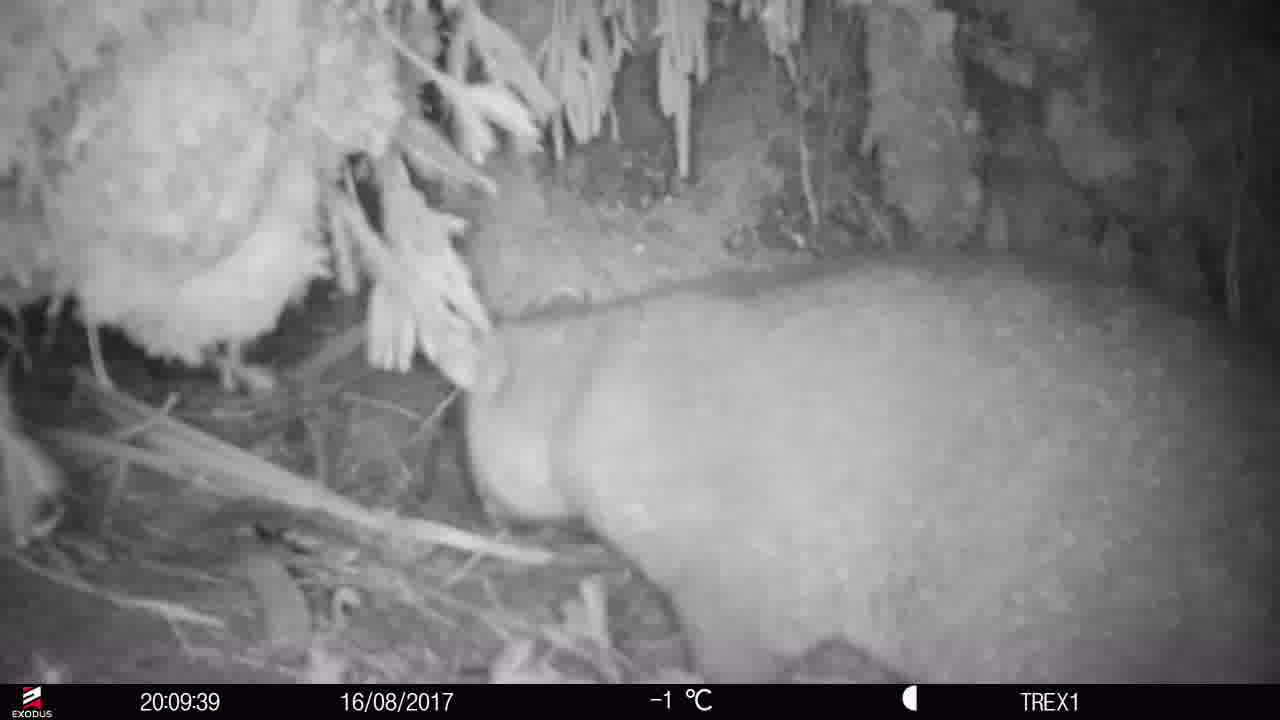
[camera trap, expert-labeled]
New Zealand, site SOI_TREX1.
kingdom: Animalia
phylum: Chordata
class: Mammalia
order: Diprotodontia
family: Phalangeridae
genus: Trichosurus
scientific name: Trichosurus vulpecula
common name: common brushtail possum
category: possum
Possum (common brushtail possum) (Trichosurus vulpecula).